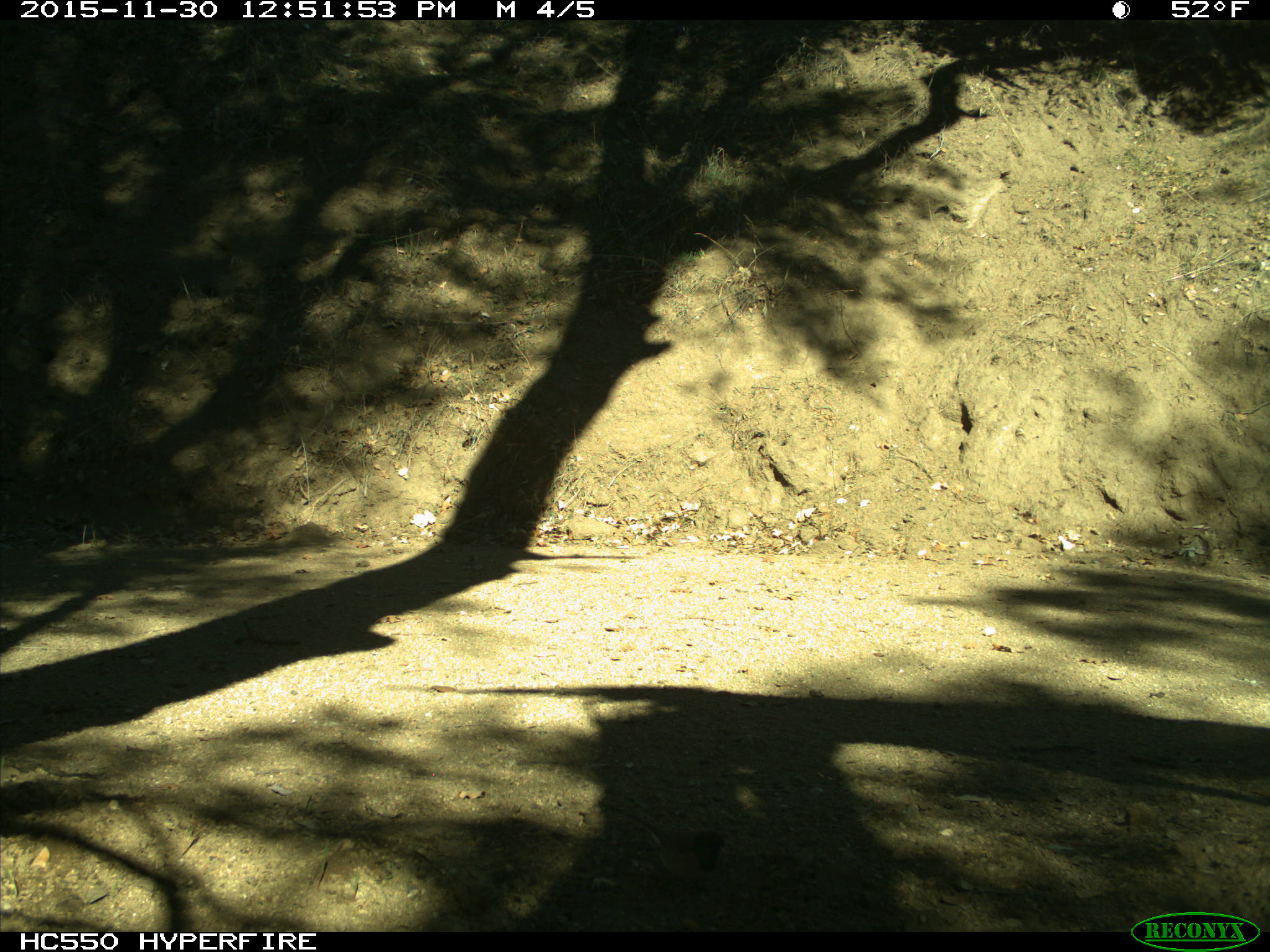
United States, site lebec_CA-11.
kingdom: Animalia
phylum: Chordata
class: Aves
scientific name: Aves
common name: birds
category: unidentified bird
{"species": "unidentified bird (birds) (Aves)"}